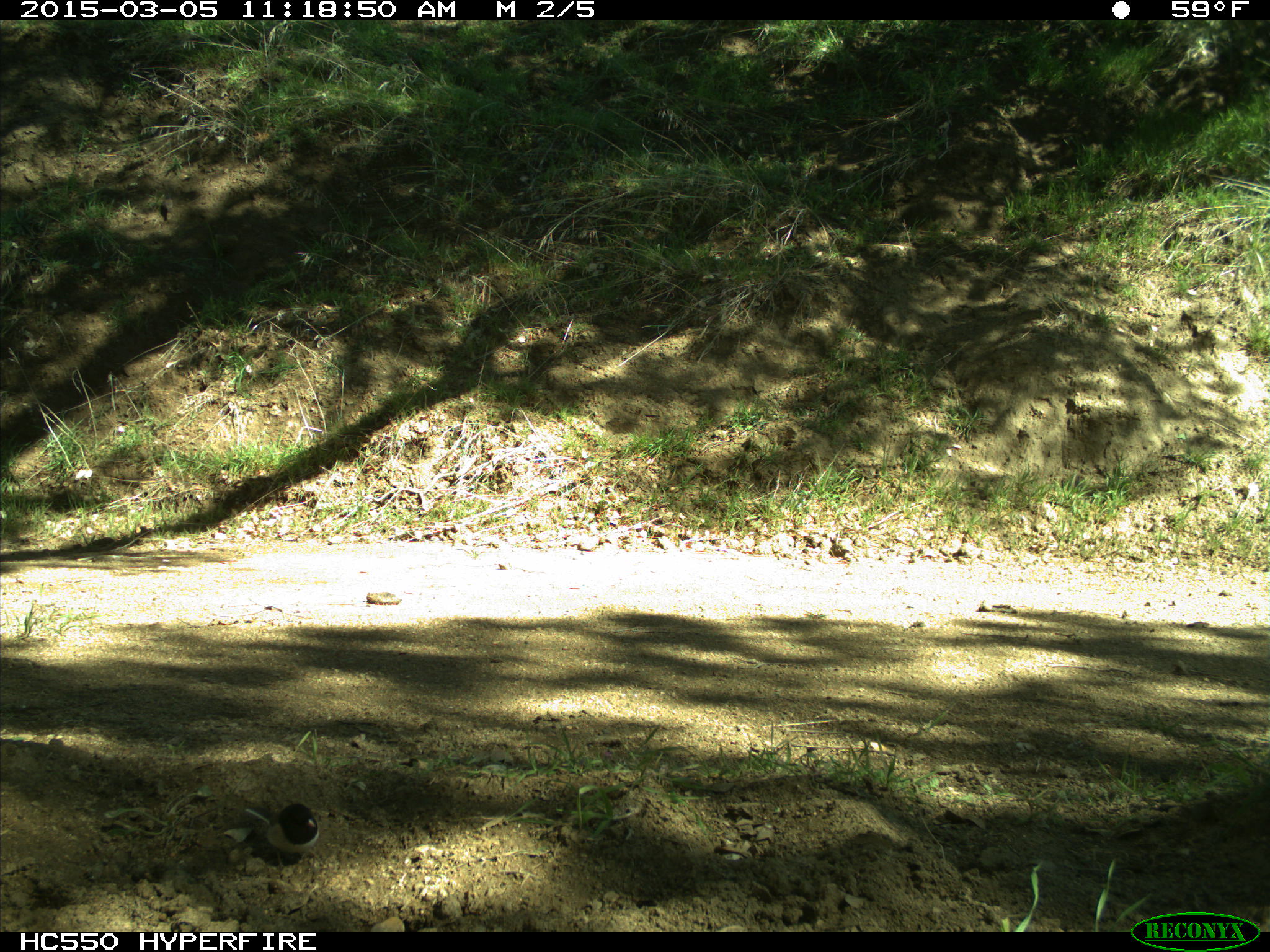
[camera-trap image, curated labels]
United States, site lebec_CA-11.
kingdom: Animalia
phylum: Chordata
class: Aves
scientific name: Aves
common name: birds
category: unidentified bird